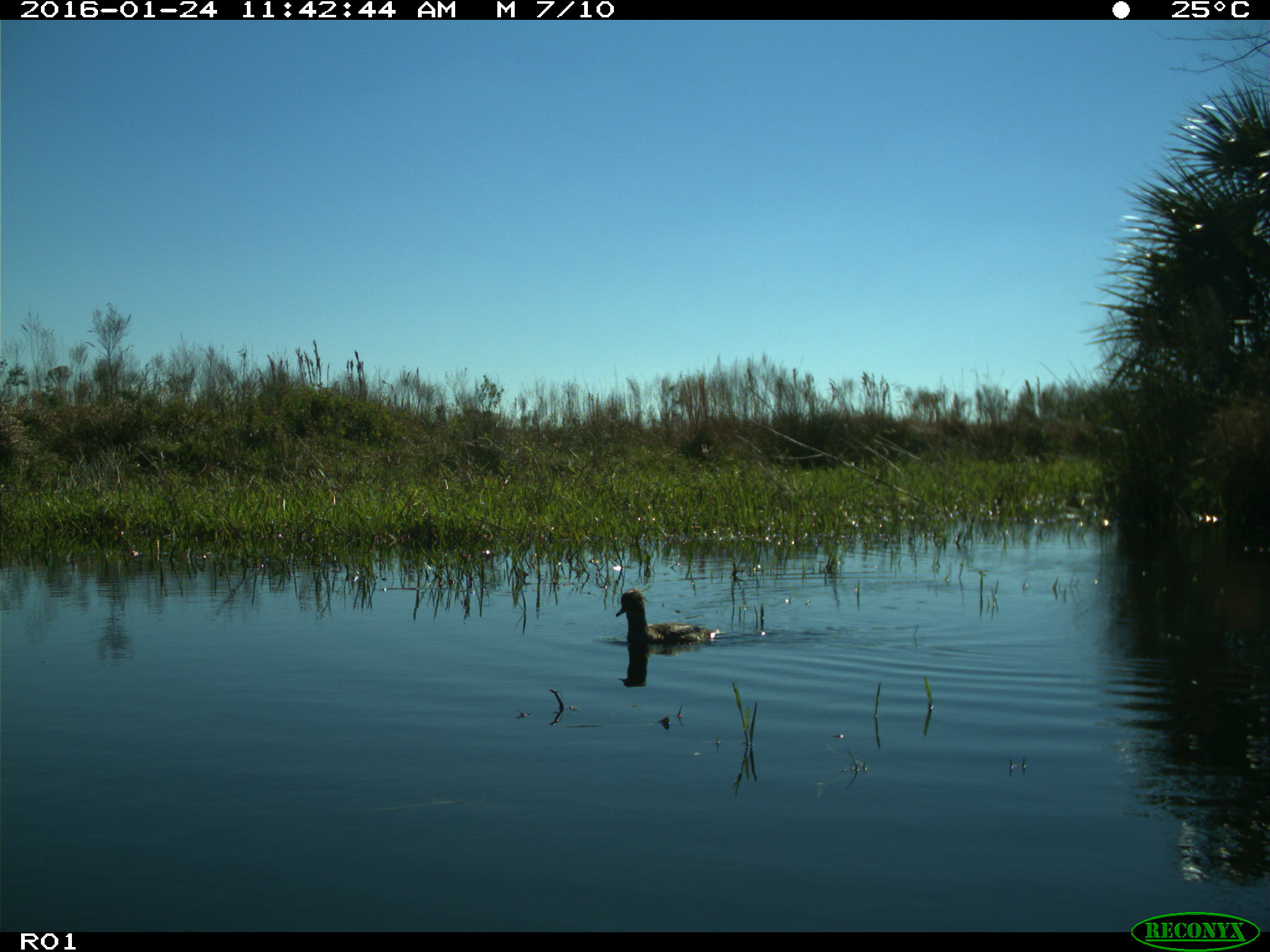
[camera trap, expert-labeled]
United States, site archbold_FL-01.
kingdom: Animalia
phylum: Chordata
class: Aves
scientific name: Aves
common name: birds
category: unidentified bird